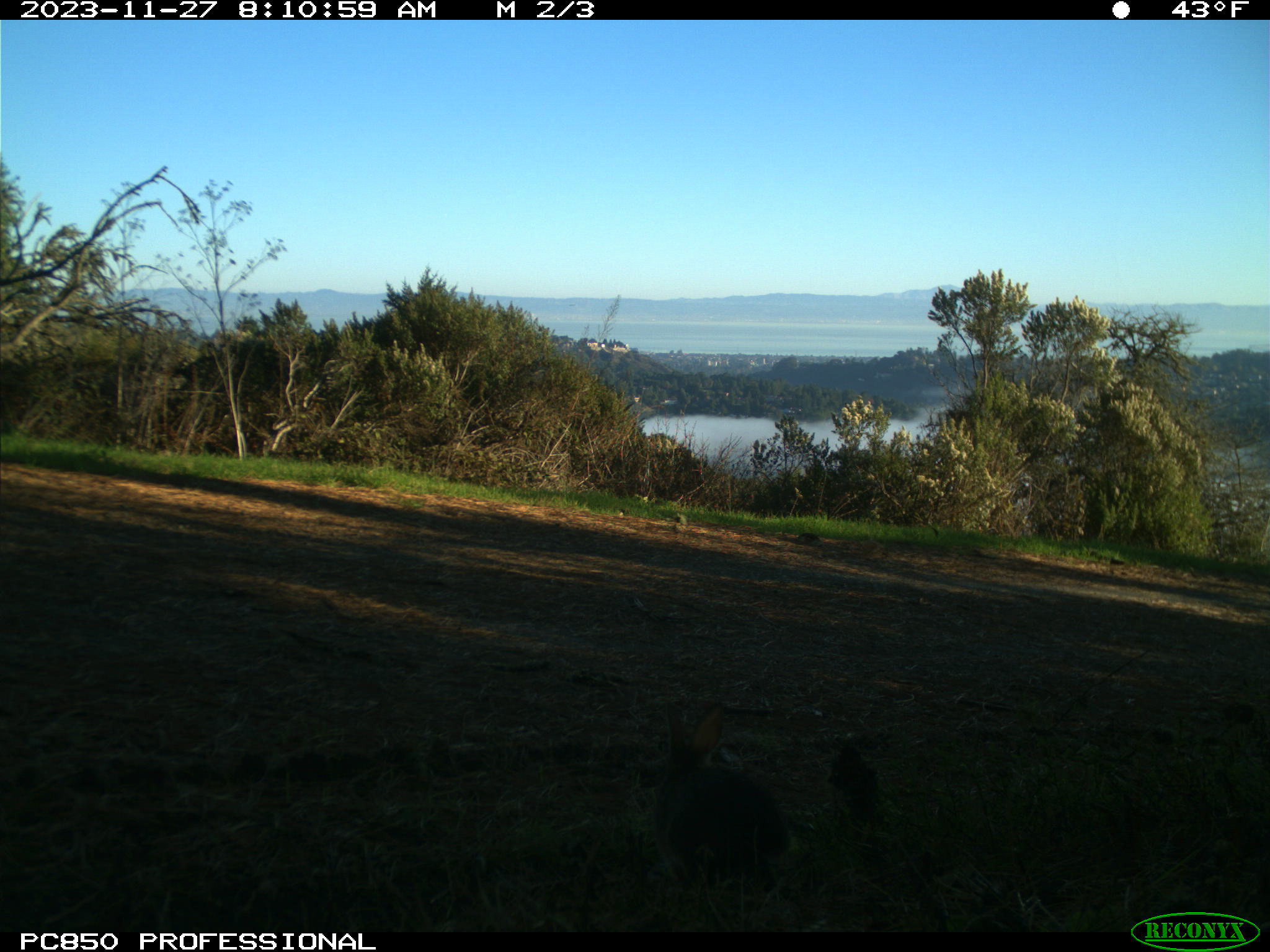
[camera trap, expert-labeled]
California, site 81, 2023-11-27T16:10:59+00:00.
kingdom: Animalia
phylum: Chordata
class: Mammalia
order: Lagomorpha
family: Leporidae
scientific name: Leporidae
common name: rabbit